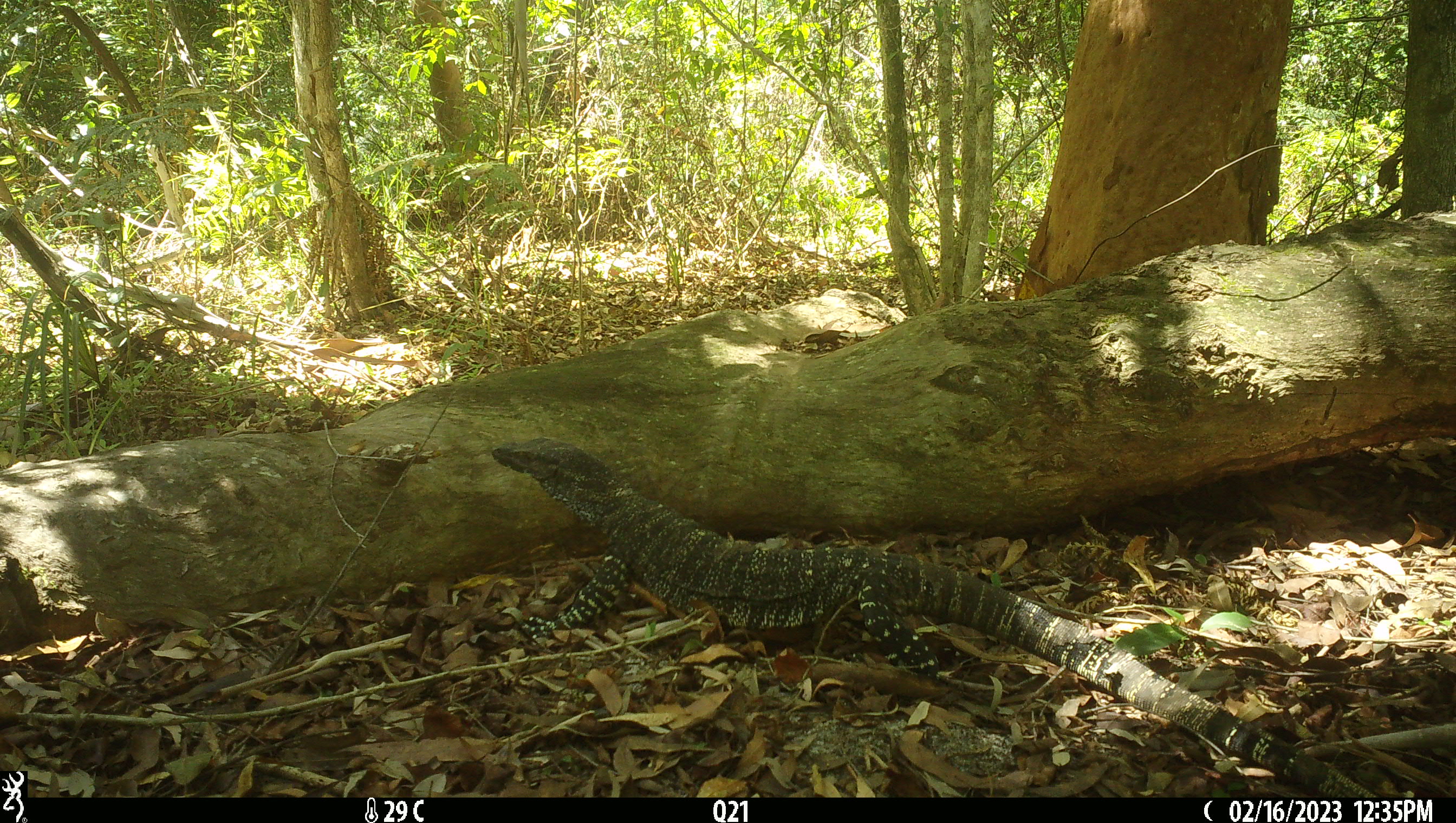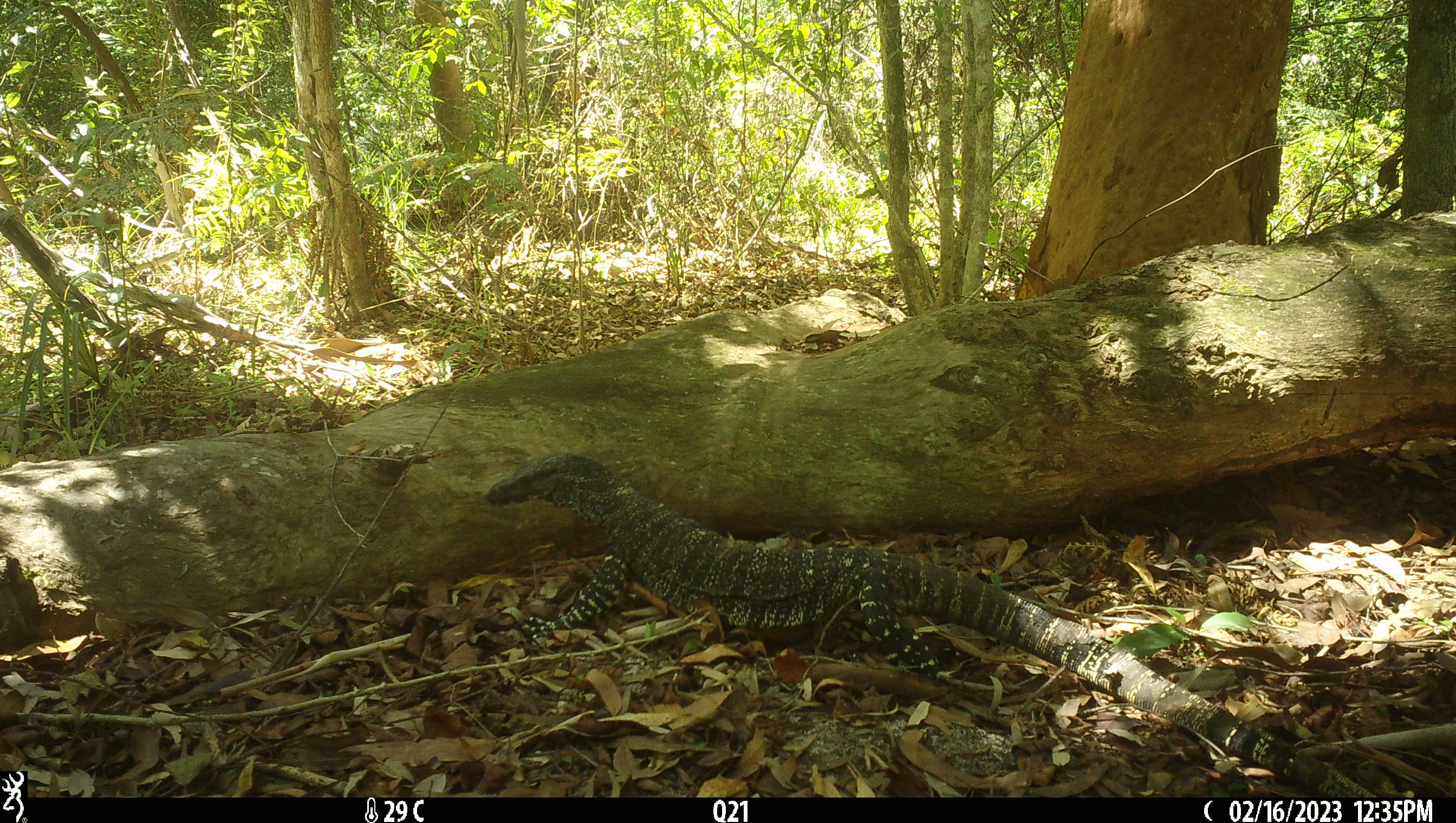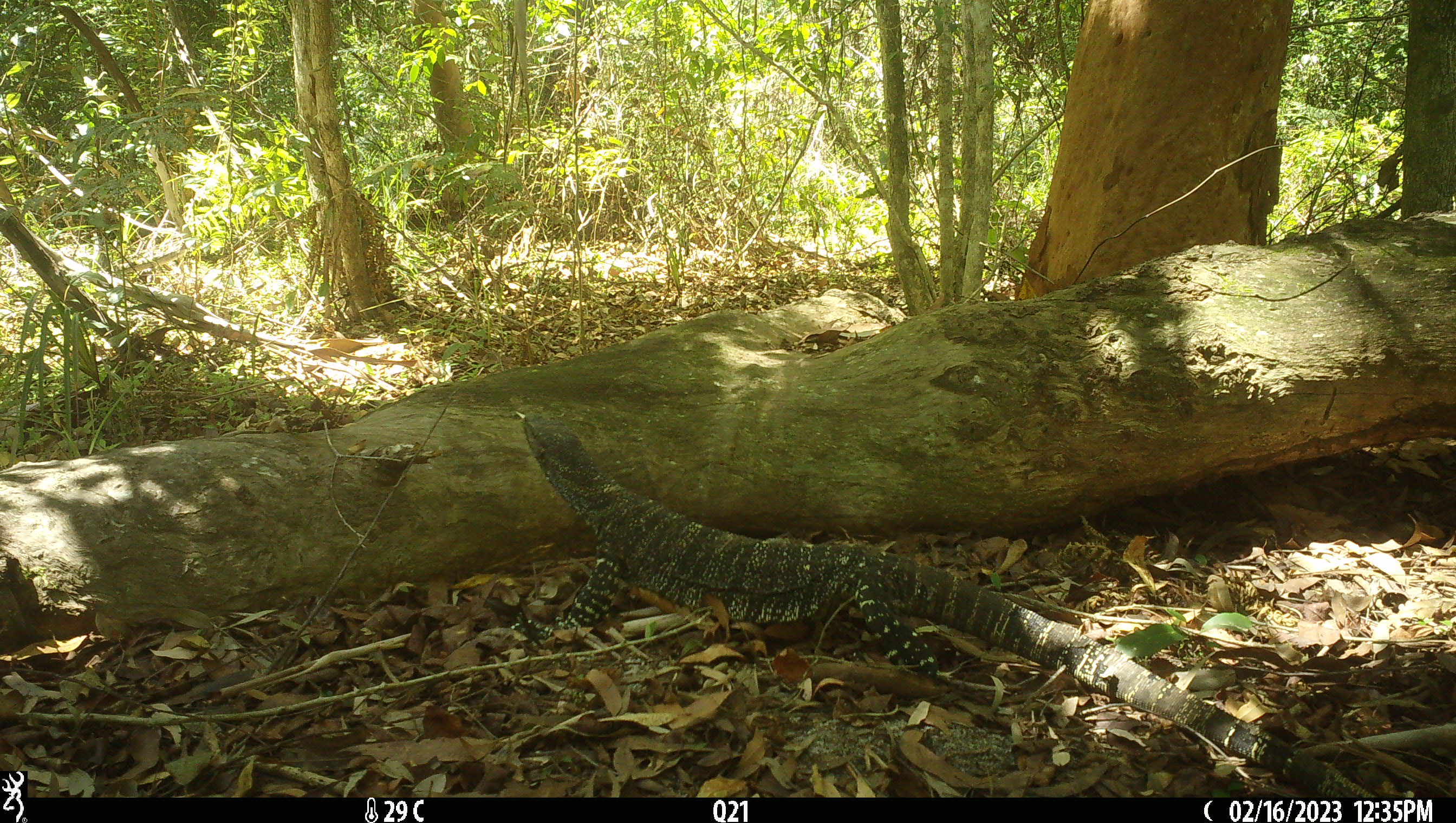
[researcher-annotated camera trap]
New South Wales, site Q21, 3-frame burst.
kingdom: Animalia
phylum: Chordata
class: Reptilia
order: Squamata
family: Varanidae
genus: Varanus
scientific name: Varanus varius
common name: lace monitor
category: goanna